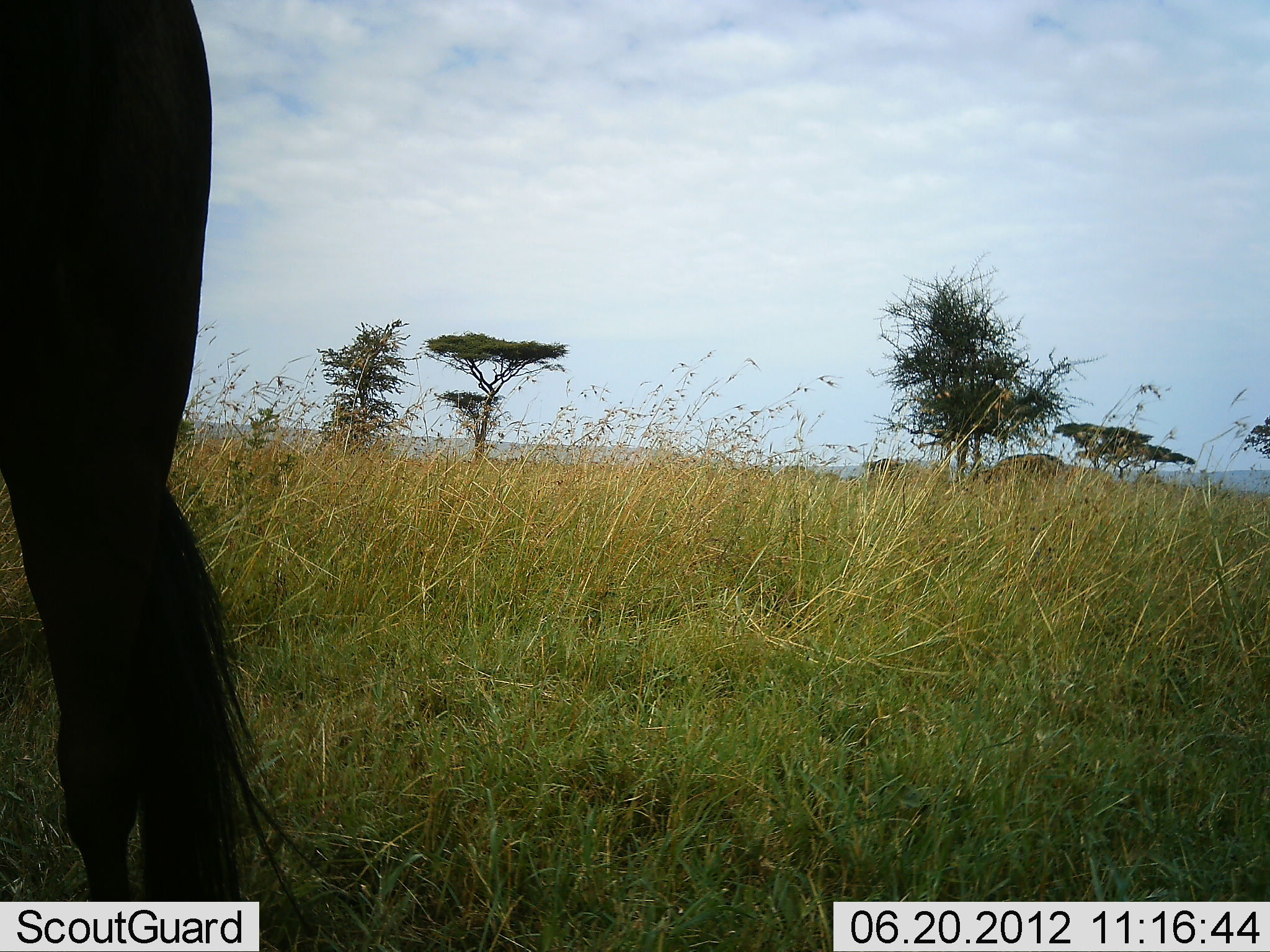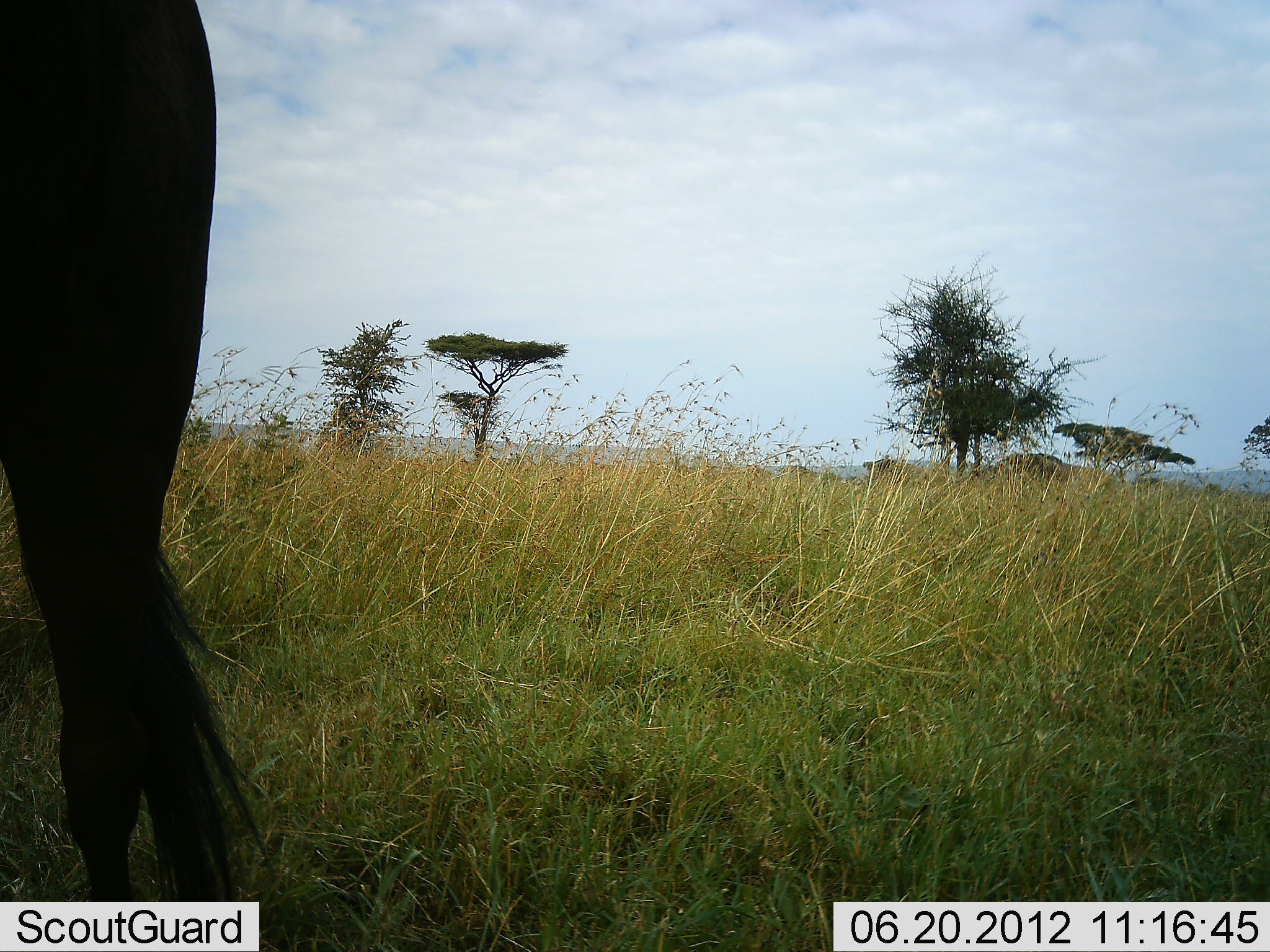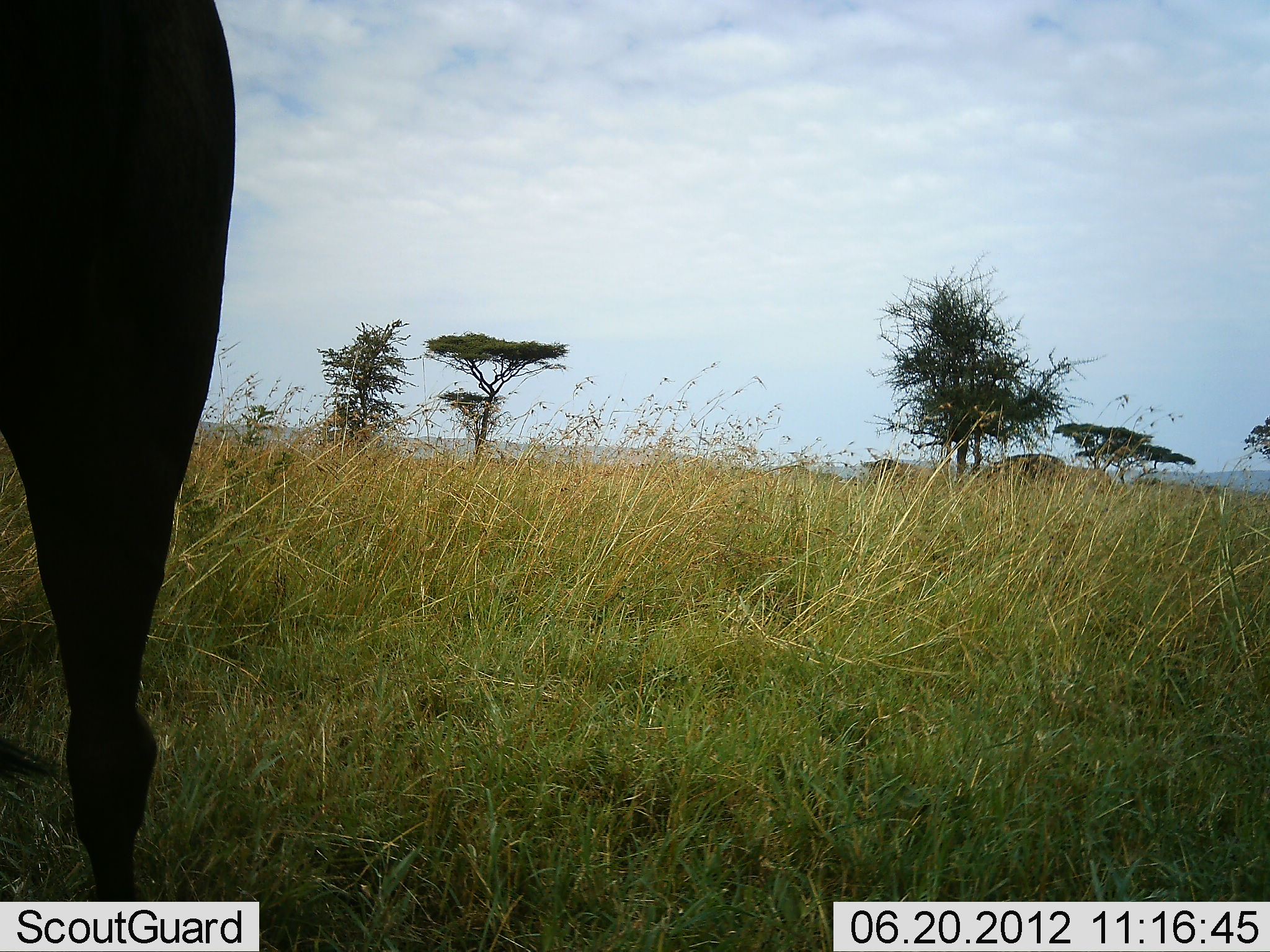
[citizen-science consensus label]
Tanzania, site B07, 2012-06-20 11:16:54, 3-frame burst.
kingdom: Animalia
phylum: Chordata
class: Mammalia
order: Artiodactyla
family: Bovidae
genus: Connochaetes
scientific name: Connochaetes taurinus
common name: blue wildebeest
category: wildebeest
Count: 1.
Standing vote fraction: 100%.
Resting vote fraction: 0%.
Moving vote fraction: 0%.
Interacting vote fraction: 0%.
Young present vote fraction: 0%.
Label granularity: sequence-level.